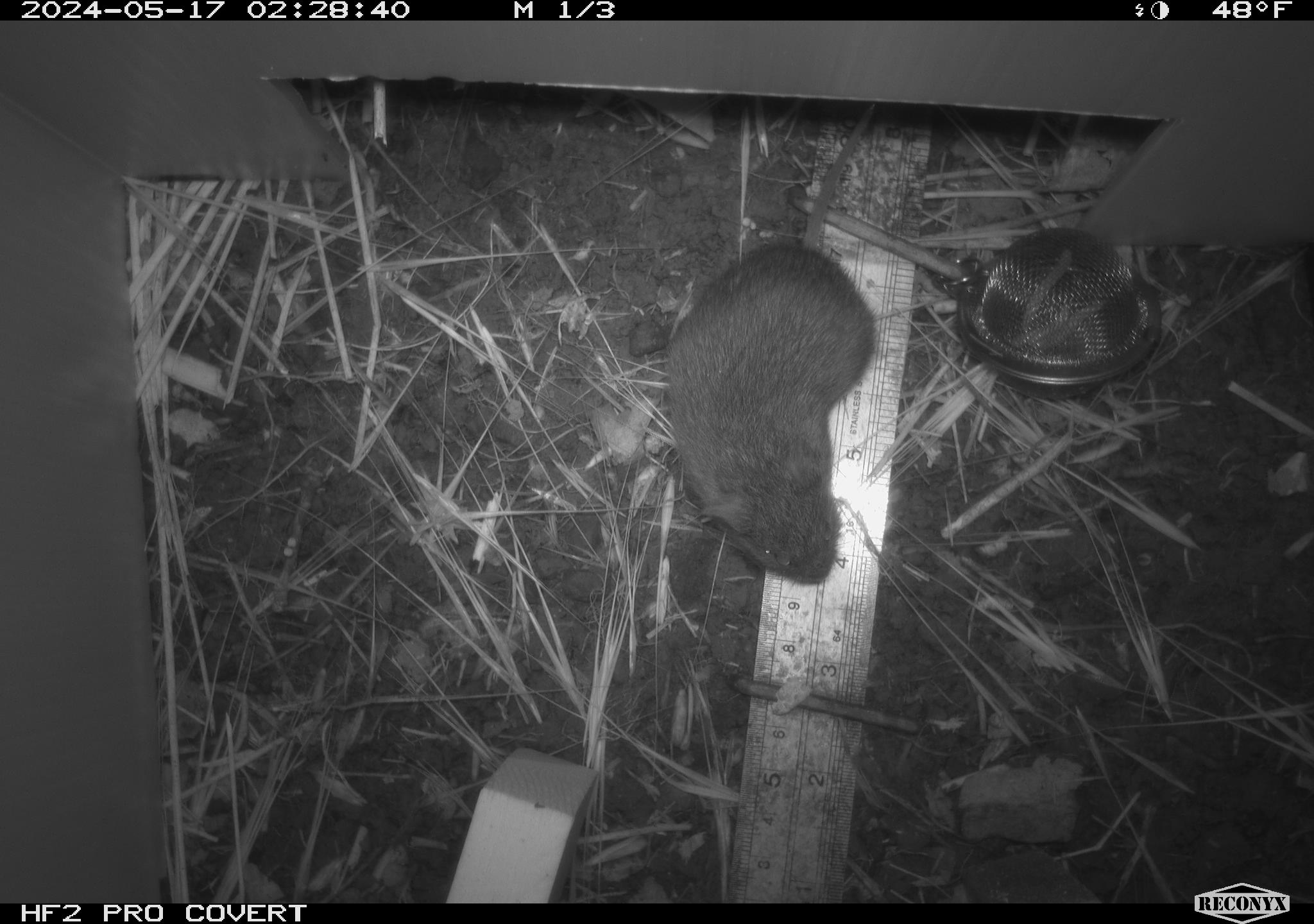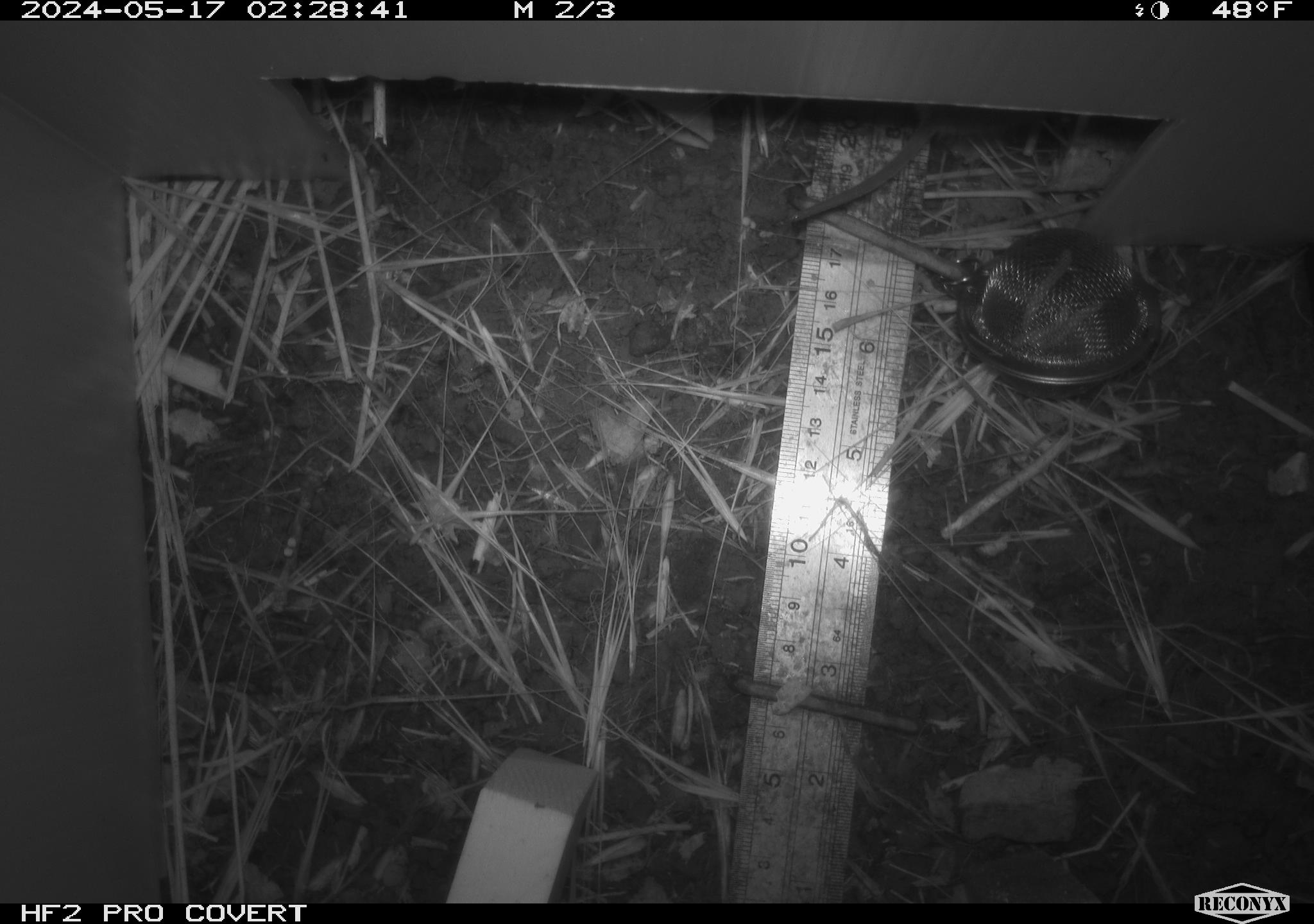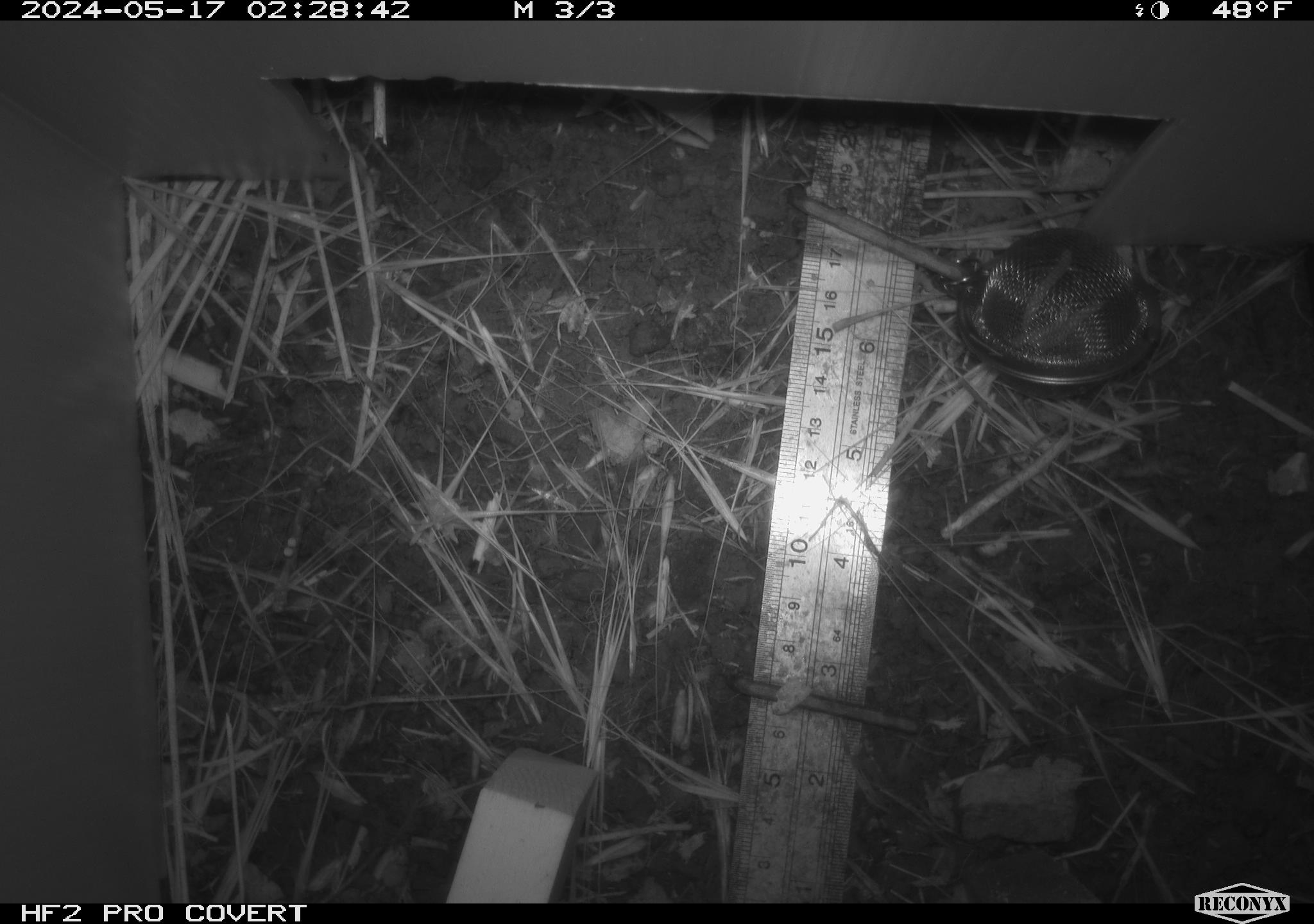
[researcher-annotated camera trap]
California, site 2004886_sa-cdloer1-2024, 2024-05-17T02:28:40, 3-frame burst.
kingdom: Animalia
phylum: Chordata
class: Mammalia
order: Rodentia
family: Cricetidae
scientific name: Arvicolinae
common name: voles, lemmings, and muskrats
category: arvicolinae subfamily